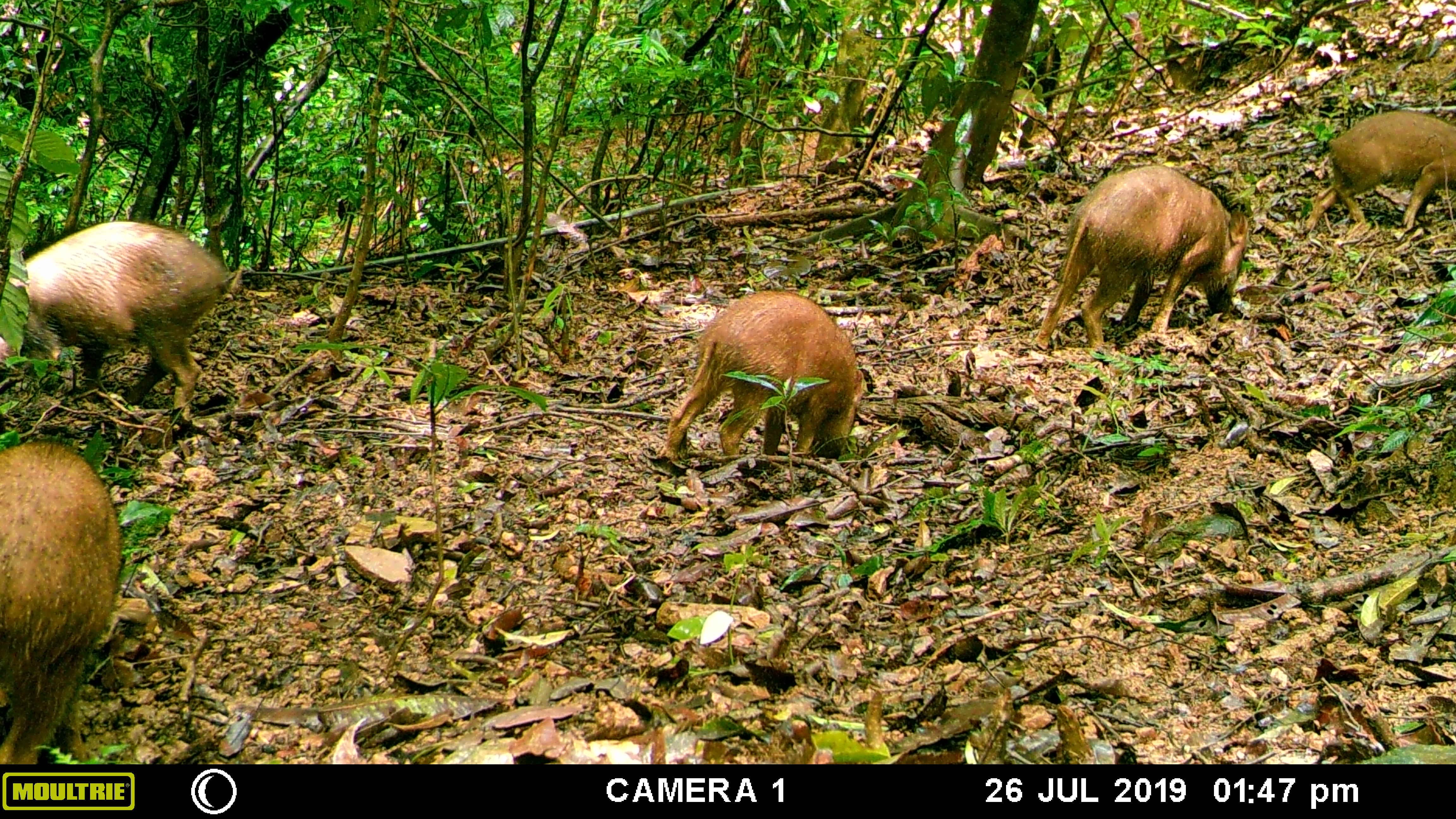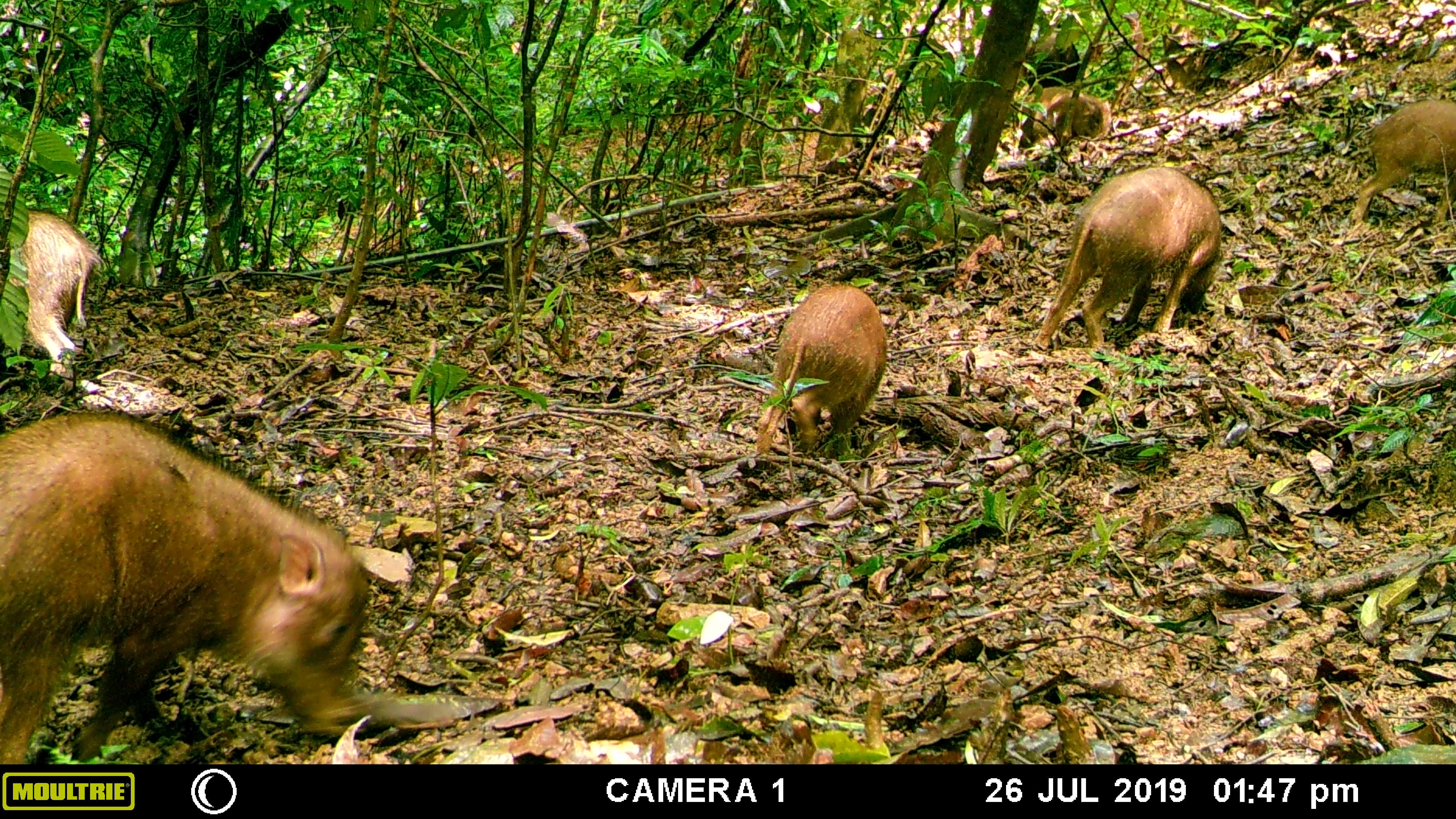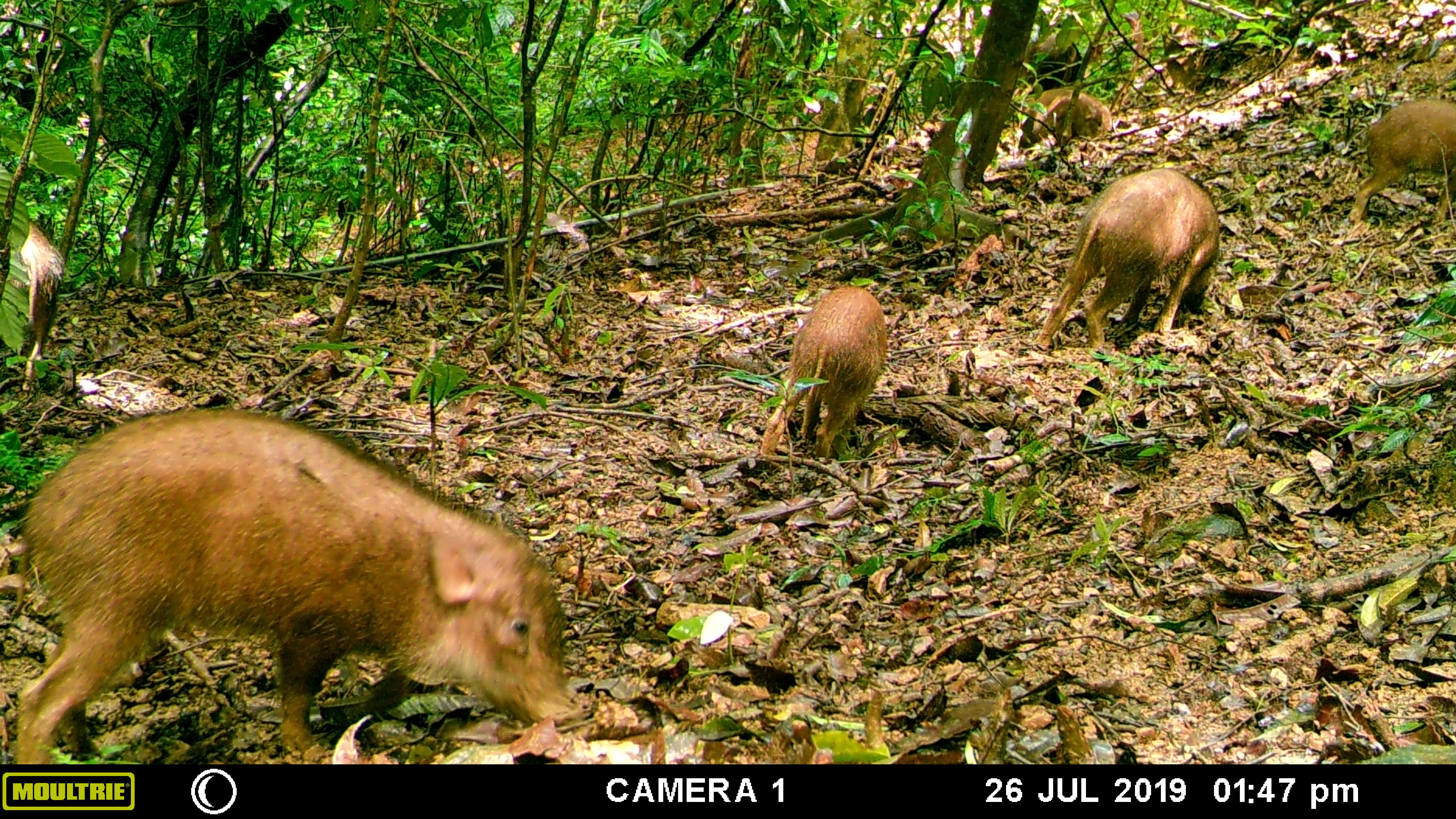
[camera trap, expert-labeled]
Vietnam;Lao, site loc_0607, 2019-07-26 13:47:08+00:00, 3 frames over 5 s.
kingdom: Animalia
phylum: Chordata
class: Mammalia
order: Artiodactyla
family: Suidae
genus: Sus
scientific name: Sus scrofa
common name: eurasian wild pig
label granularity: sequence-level